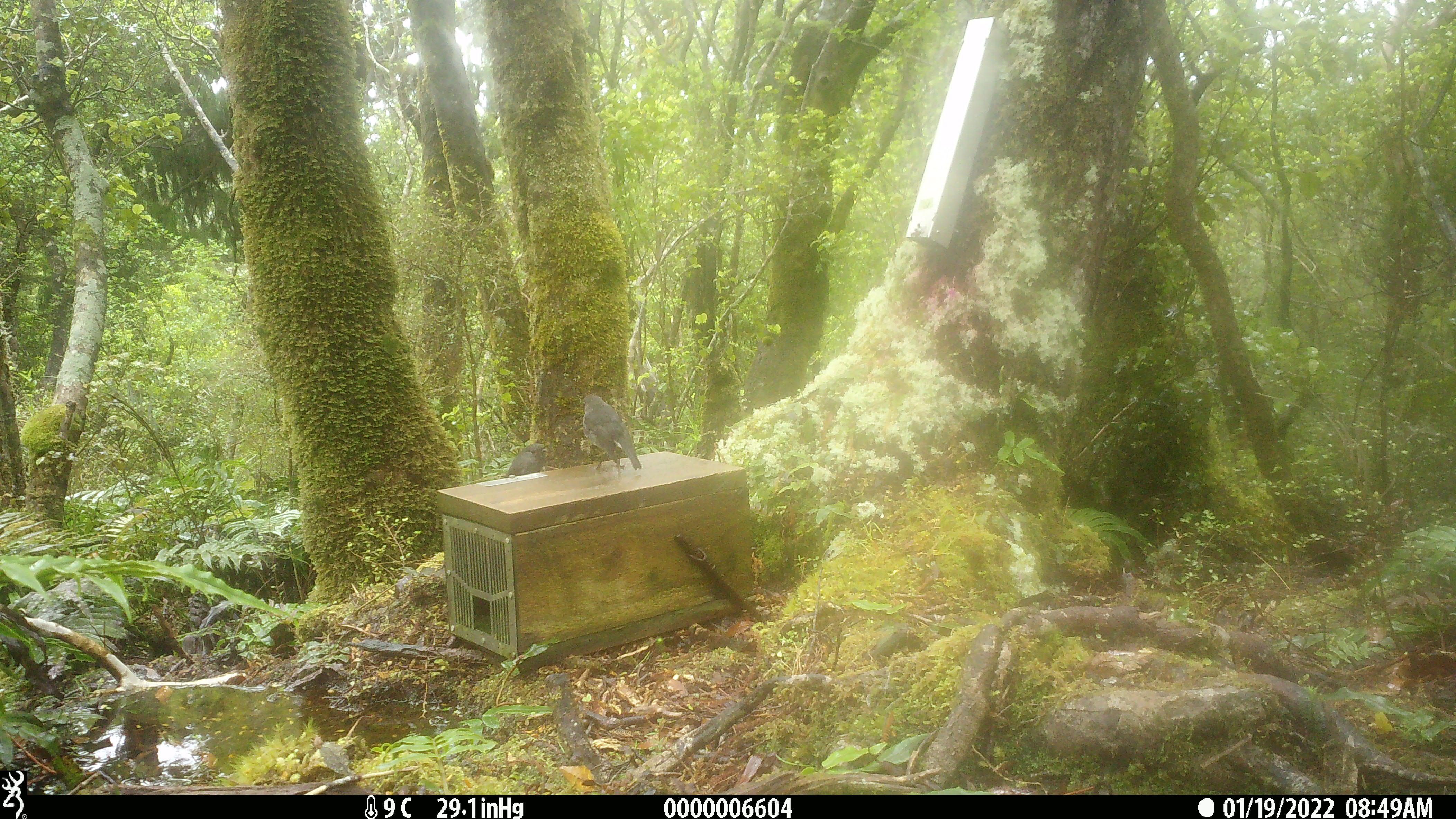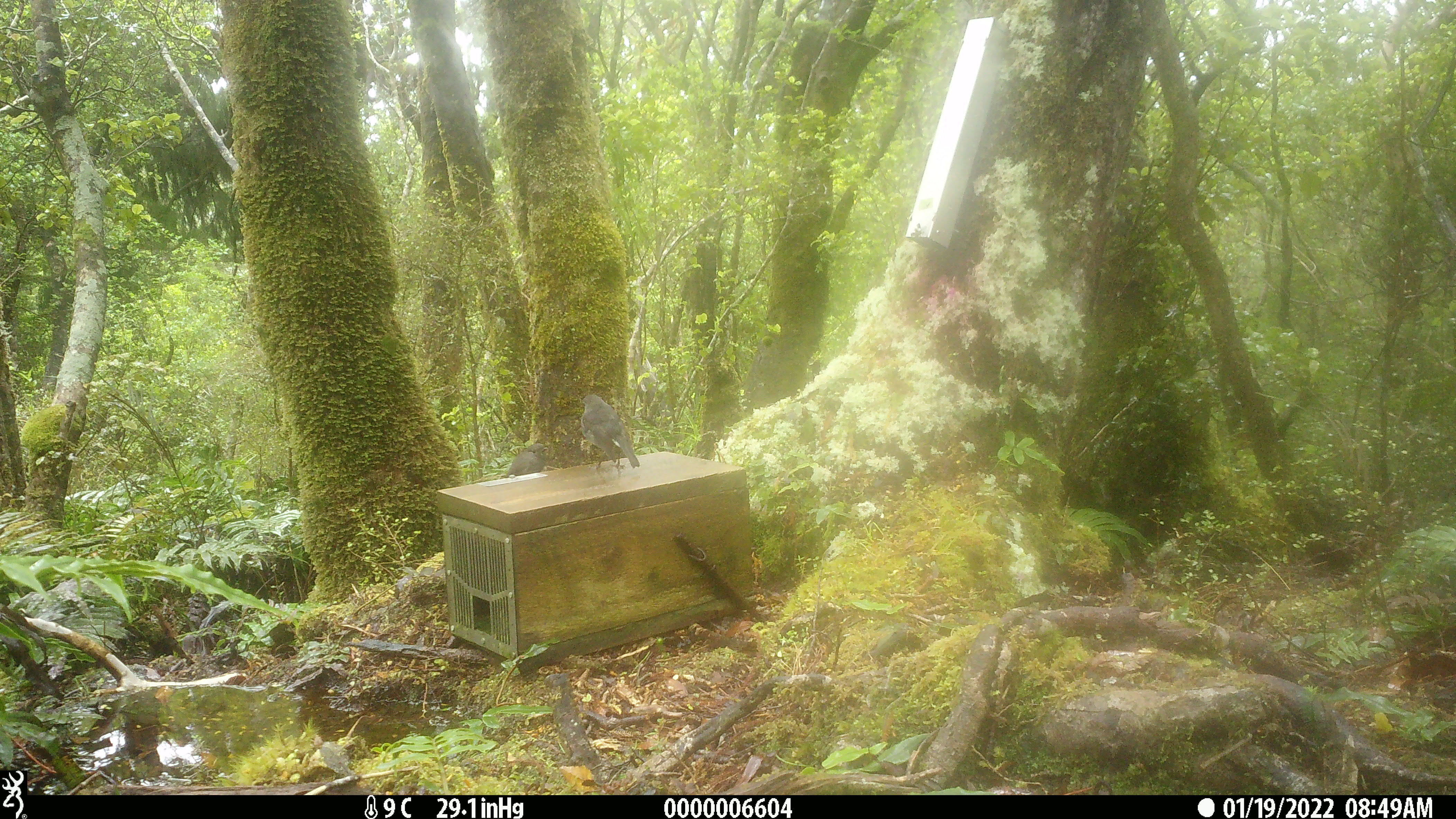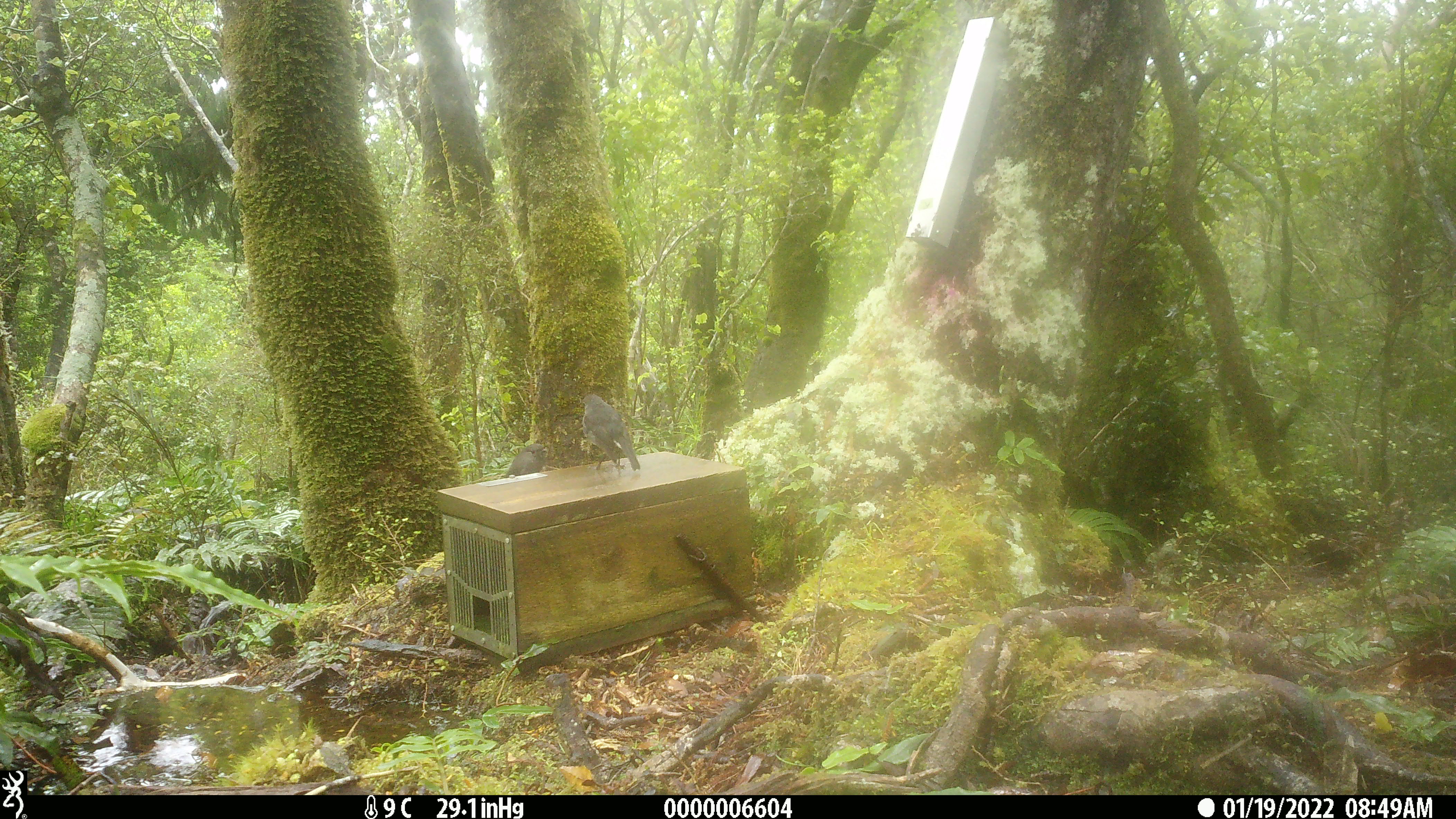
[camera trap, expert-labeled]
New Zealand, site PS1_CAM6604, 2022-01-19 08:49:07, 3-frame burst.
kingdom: Animalia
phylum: Chordata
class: Aves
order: Passeriformes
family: Petroicidae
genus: Petroica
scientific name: Petroica australis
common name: new zealand robin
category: robin